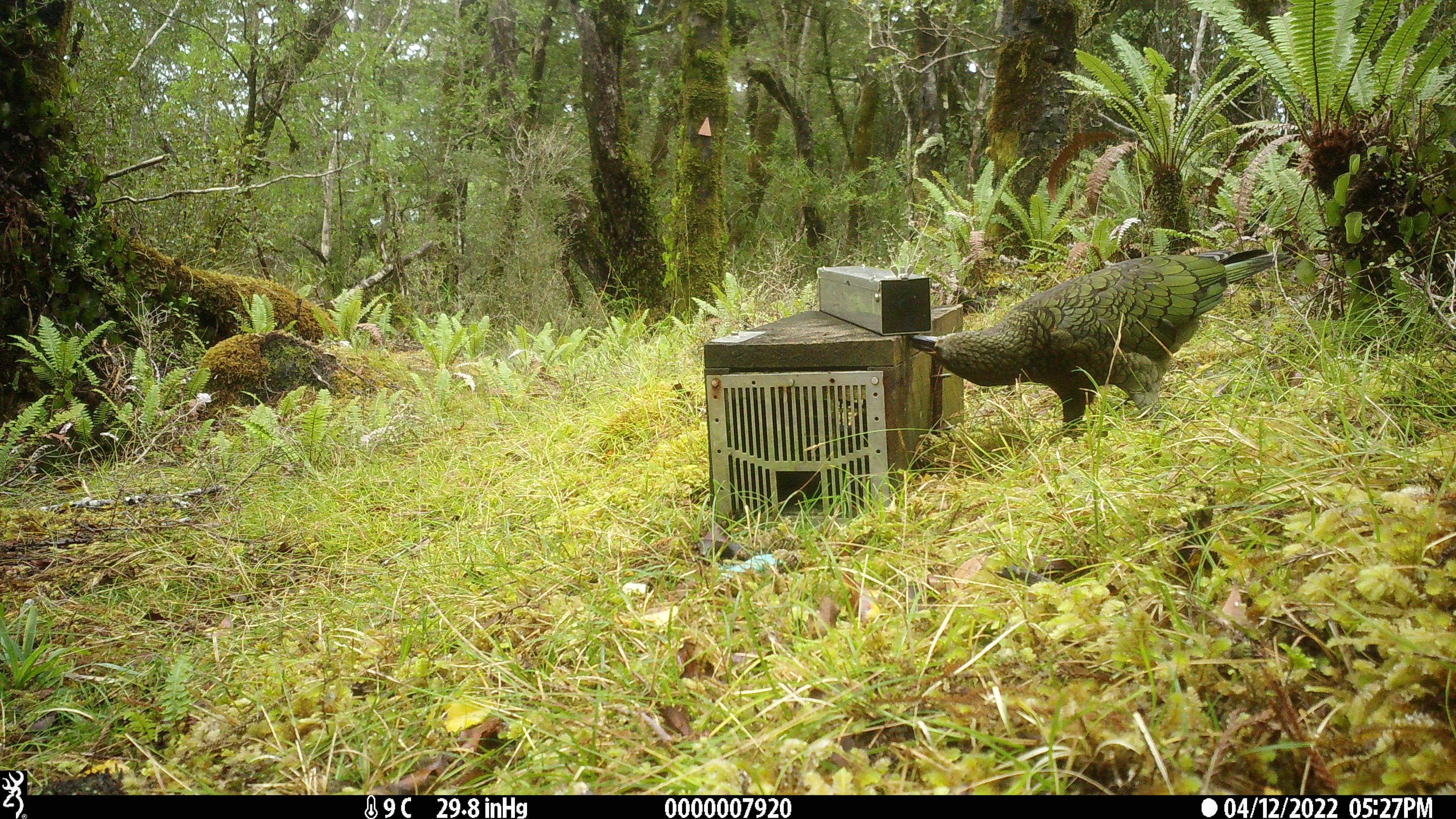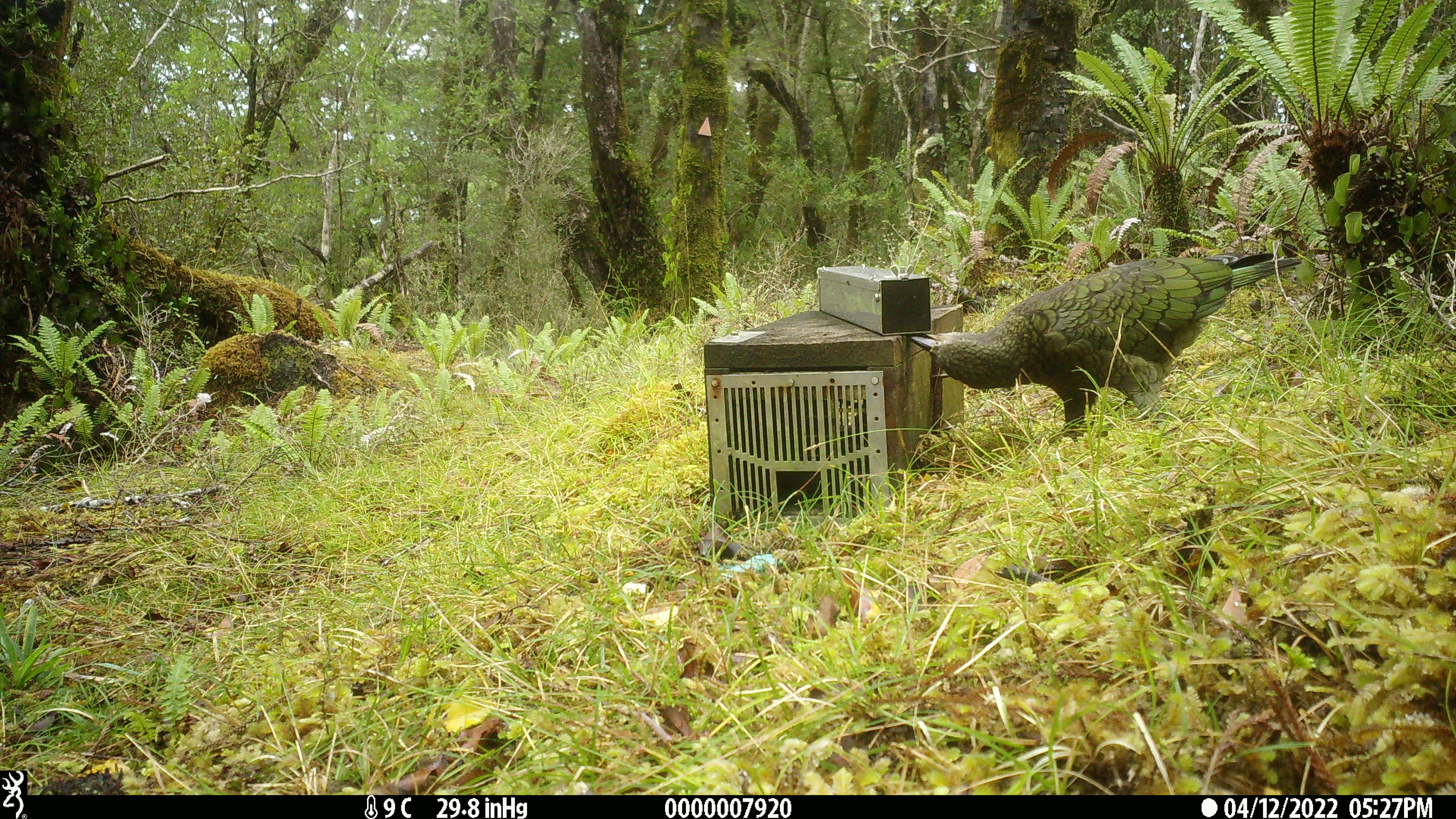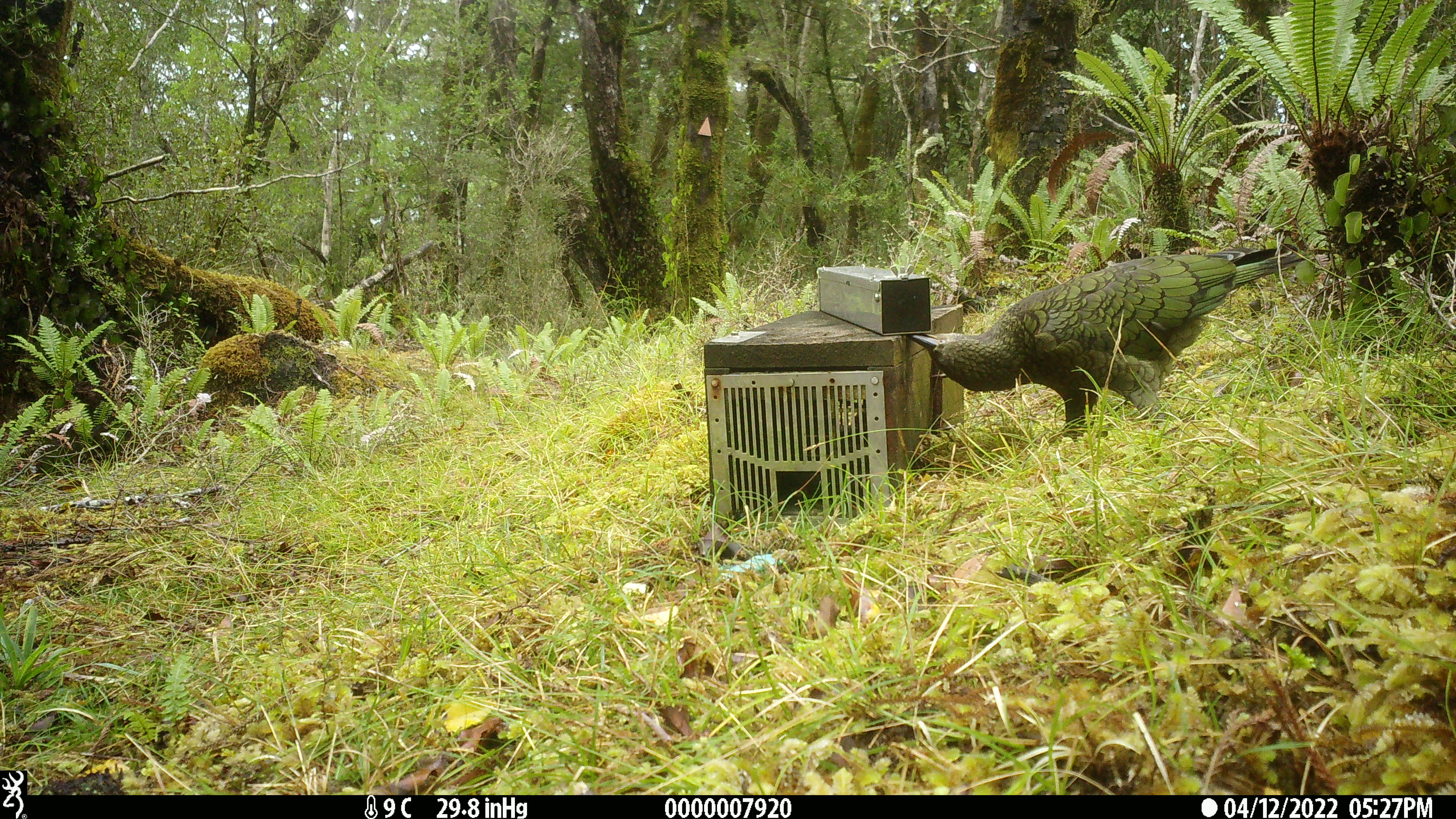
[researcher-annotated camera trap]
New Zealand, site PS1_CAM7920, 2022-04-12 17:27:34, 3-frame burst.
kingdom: Animalia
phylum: Chordata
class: Aves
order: Psittaciformes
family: Strigopidae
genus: Nestor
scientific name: Nestor notabilis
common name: kea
Kea (Nestor notabilis).